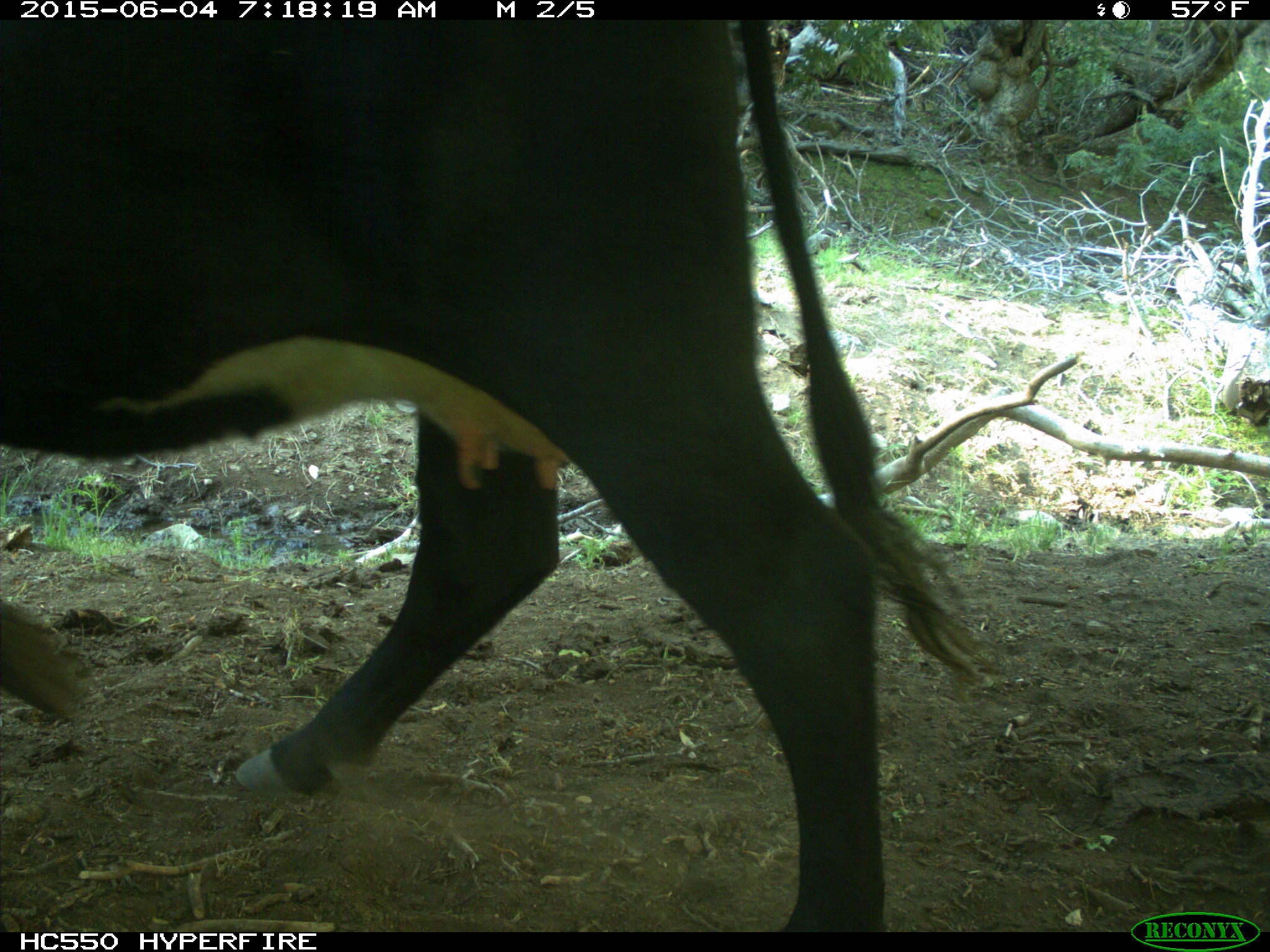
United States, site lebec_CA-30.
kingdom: Animalia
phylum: Chordata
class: Mammalia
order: Artiodactyla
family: Bovidae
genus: Bos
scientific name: Bos taurus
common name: domestic cow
Bos taurus (domestic cow).